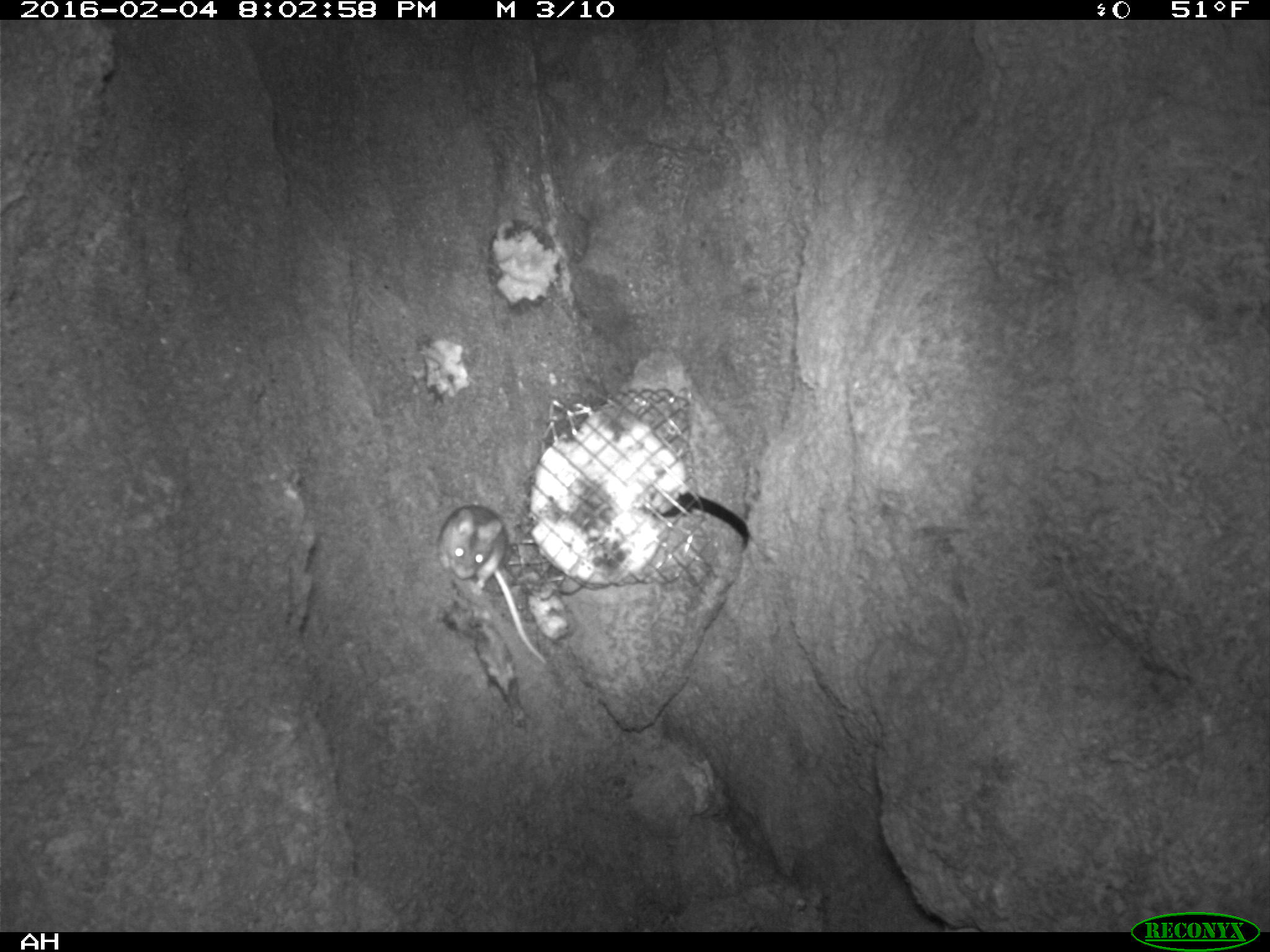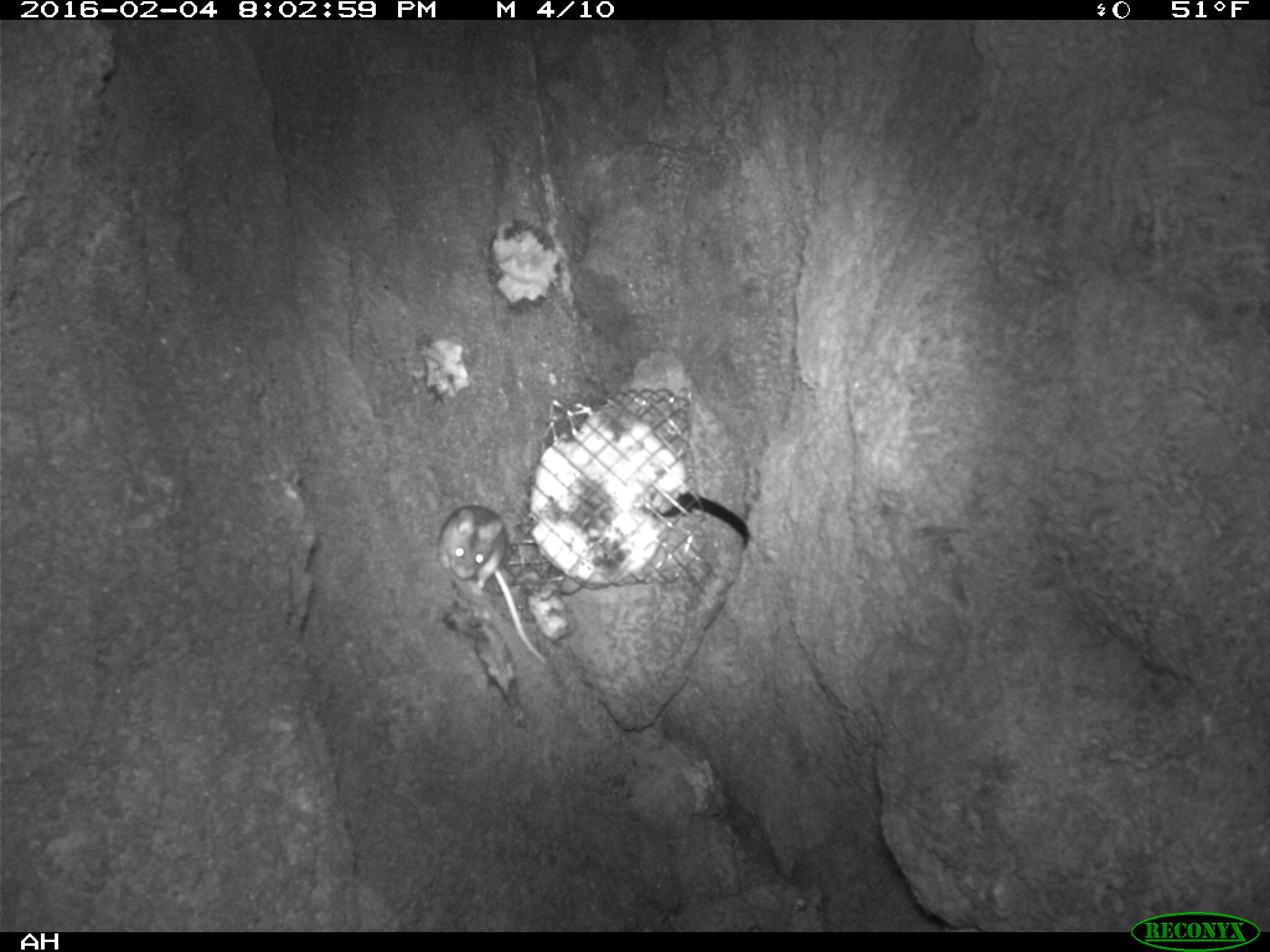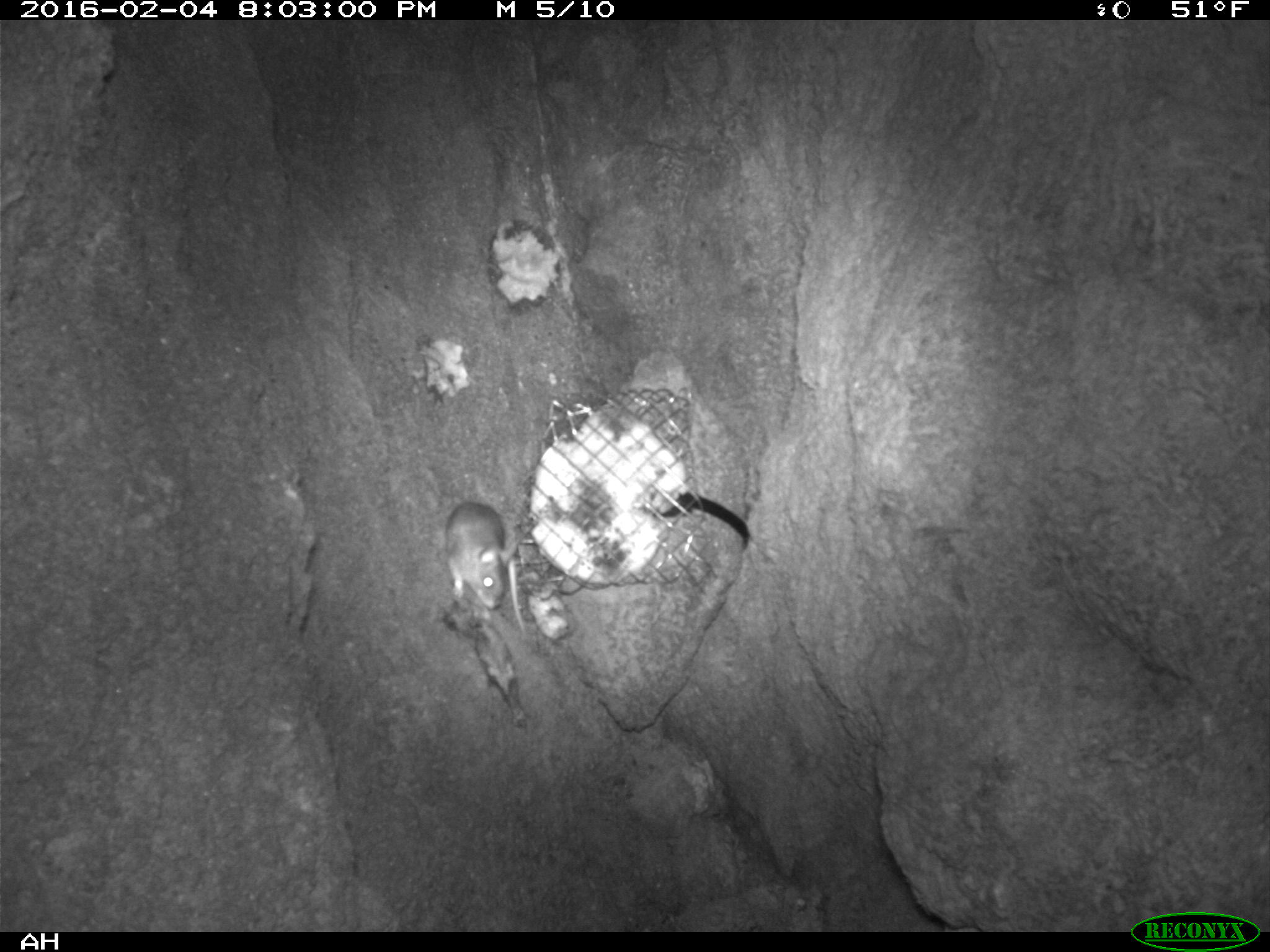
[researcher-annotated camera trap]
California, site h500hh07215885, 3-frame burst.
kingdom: Animalia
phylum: Chordata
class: Mammalia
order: Rodentia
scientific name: Rodentia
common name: rodent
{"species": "rodent (Rodentia)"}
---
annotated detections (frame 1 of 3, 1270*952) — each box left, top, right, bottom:
rodent: 436, 504, 544, 662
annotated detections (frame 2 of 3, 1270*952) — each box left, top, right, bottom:
rodent: 436, 506, 544, 663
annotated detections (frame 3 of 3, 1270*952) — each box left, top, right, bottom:
rodent: 441, 501, 525, 635